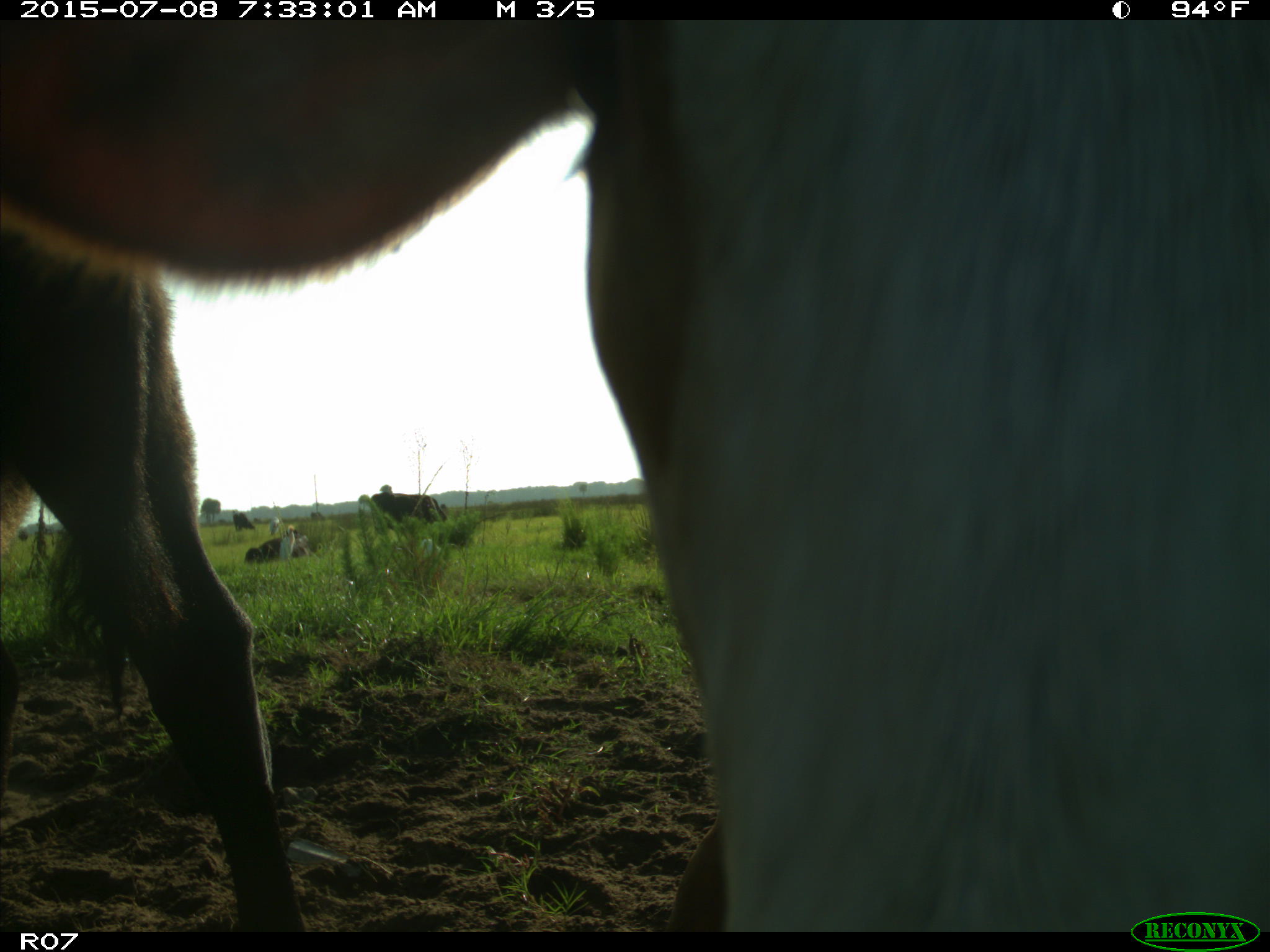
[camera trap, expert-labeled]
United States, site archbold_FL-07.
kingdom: Animalia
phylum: Chordata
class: Mammalia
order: Artiodactyla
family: Bovidae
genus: Bos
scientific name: Bos taurus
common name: domestic cow